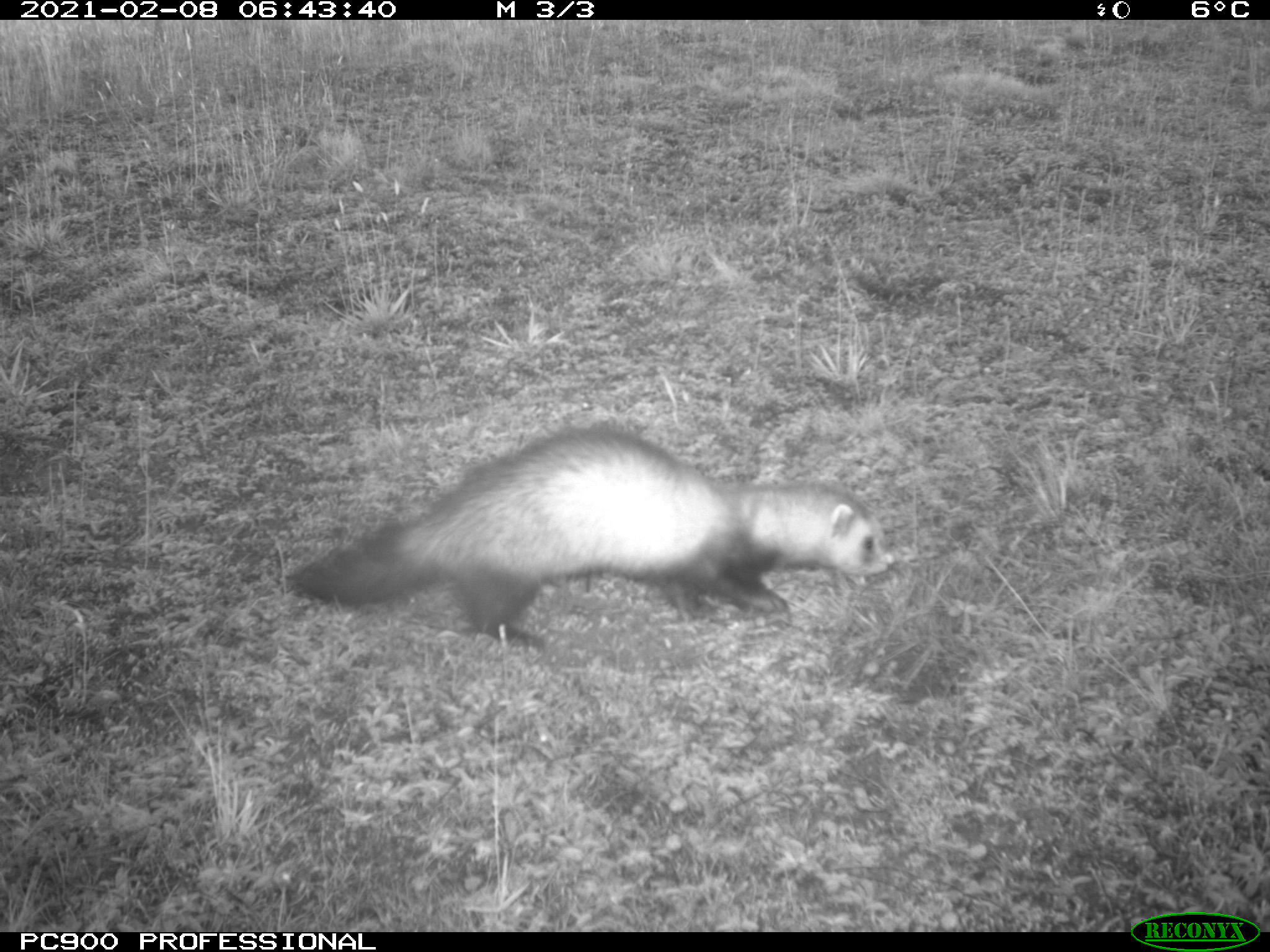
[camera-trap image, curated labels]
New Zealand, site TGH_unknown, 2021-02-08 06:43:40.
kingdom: Animalia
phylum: Chordata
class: Mammalia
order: Carnivora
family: Mustelidae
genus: Mustela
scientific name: Mustela furo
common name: ferret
Ferret (Mustela furo).